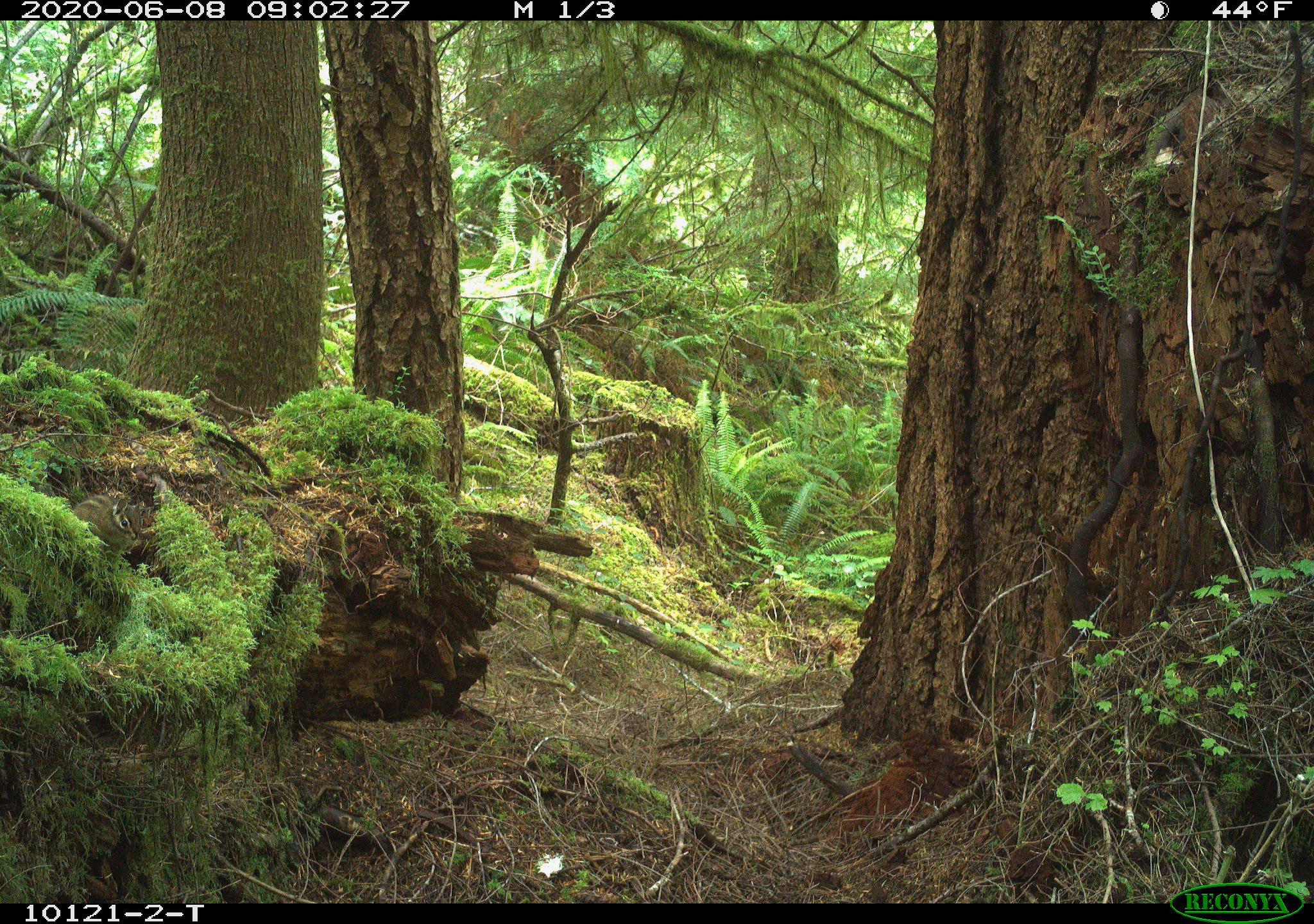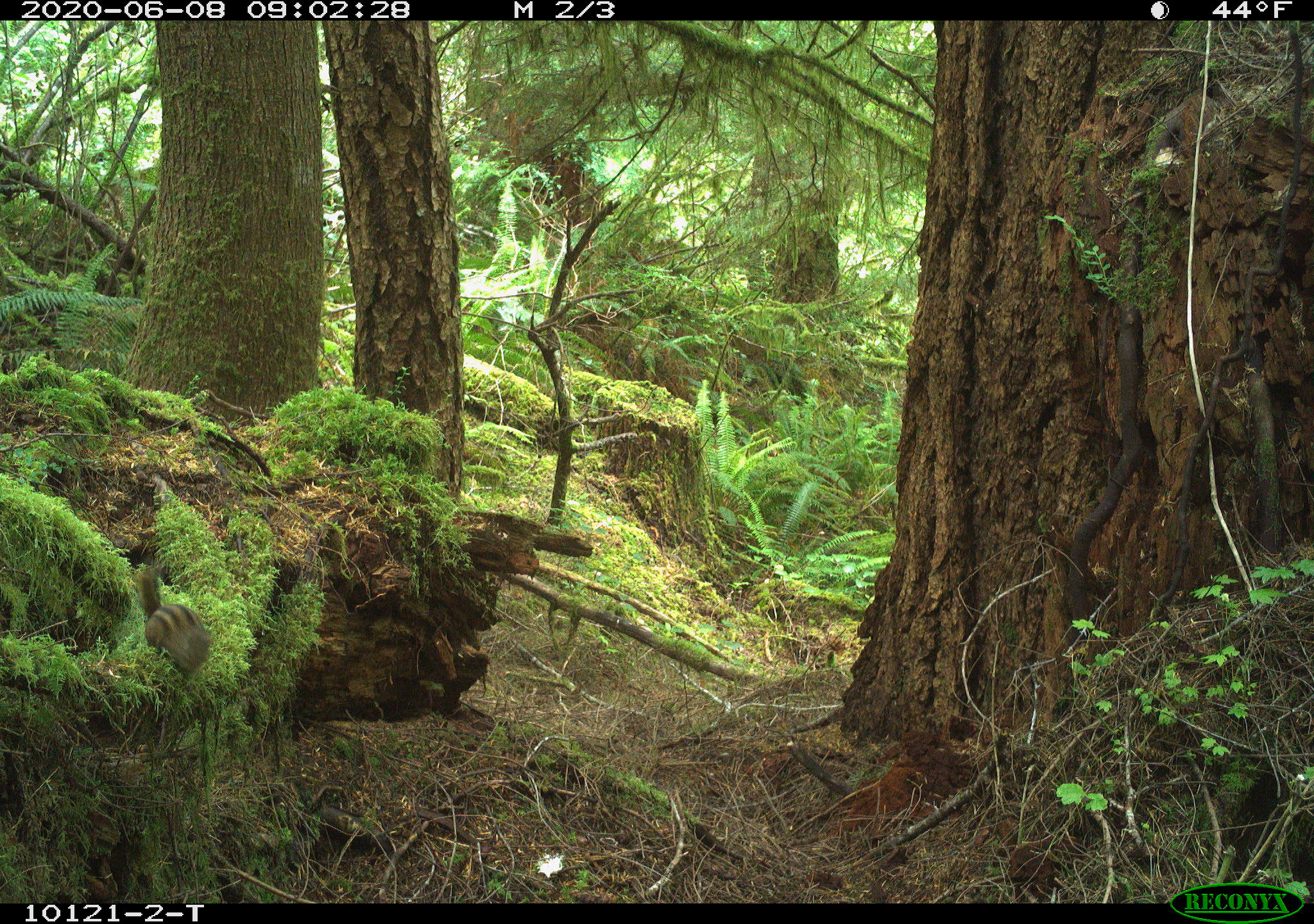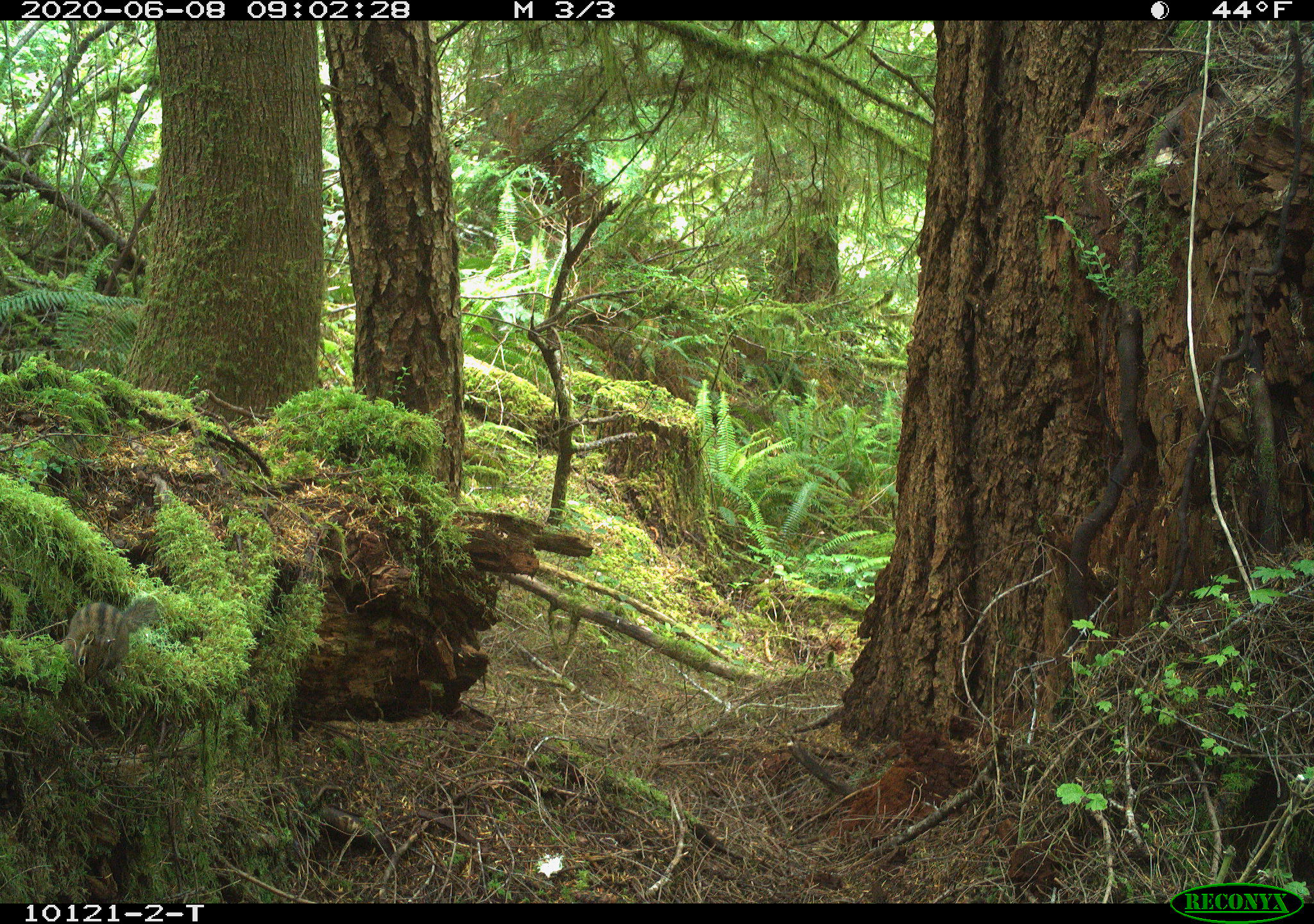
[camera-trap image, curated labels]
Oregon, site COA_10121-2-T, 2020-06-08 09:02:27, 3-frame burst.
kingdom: Animalia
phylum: Chordata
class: Mammalia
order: Rodentia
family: Sciuridae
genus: Neotamias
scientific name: Neotamias townsendii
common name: townsend's chipmunk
Townsend's chipmunk (Neotamias townsendii).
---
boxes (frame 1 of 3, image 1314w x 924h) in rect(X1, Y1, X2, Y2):
townsend's chipmunk: rect(25, 443, 145, 554)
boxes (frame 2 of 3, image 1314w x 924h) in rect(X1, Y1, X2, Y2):
townsend's chipmunk: rect(133, 559, 216, 679)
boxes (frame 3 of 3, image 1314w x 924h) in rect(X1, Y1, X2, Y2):
townsend's chipmunk: rect(59, 593, 159, 689)